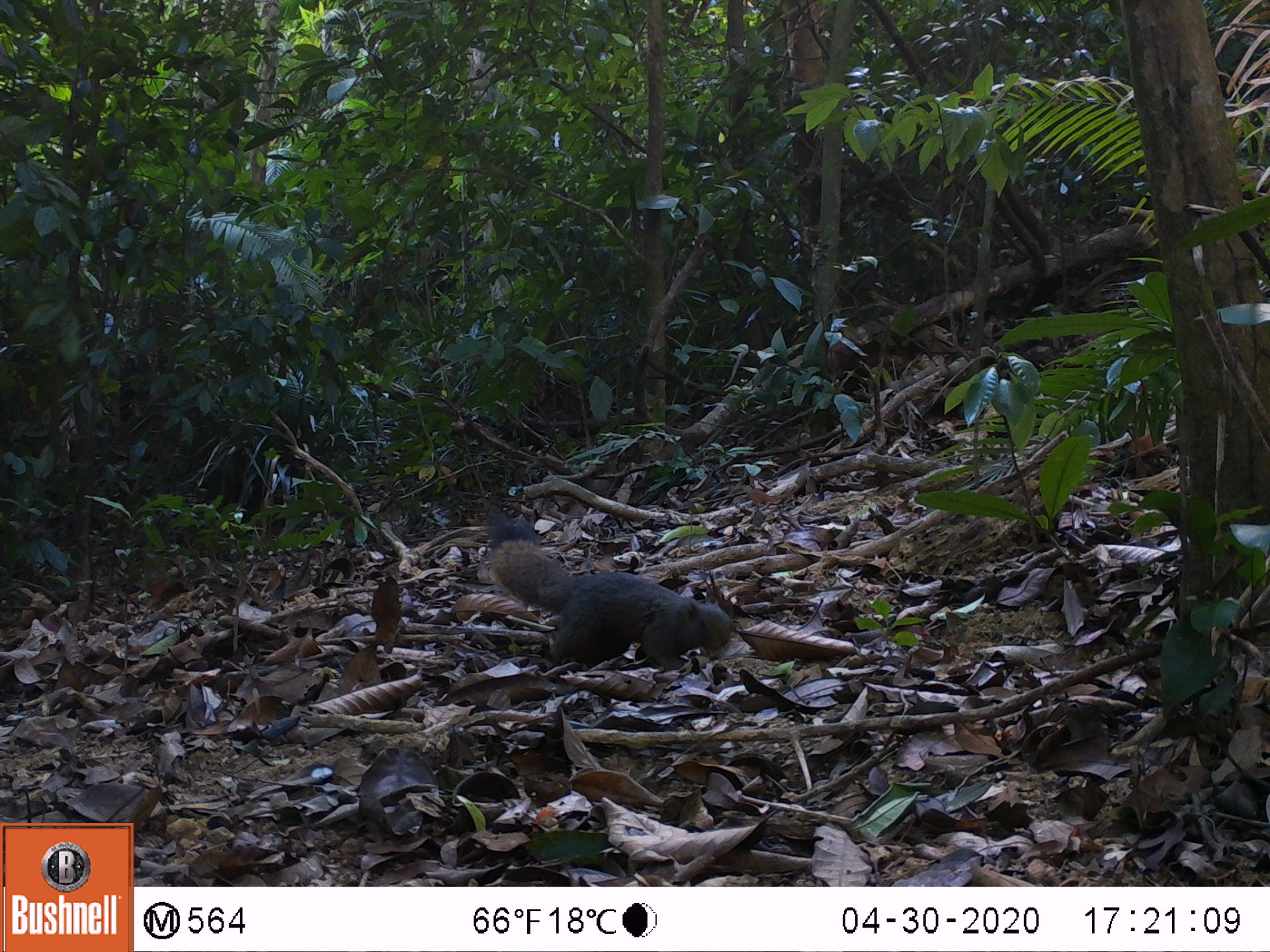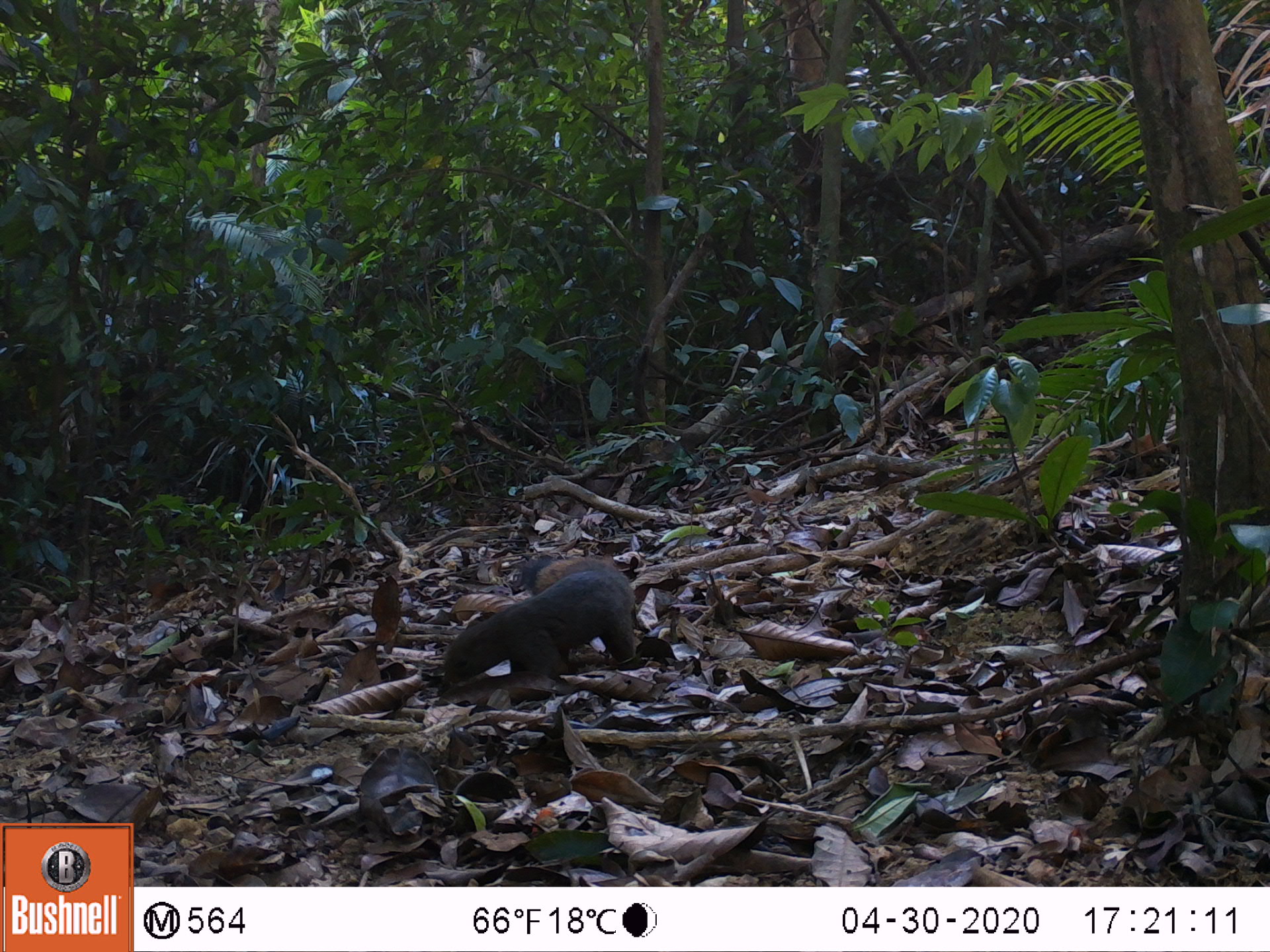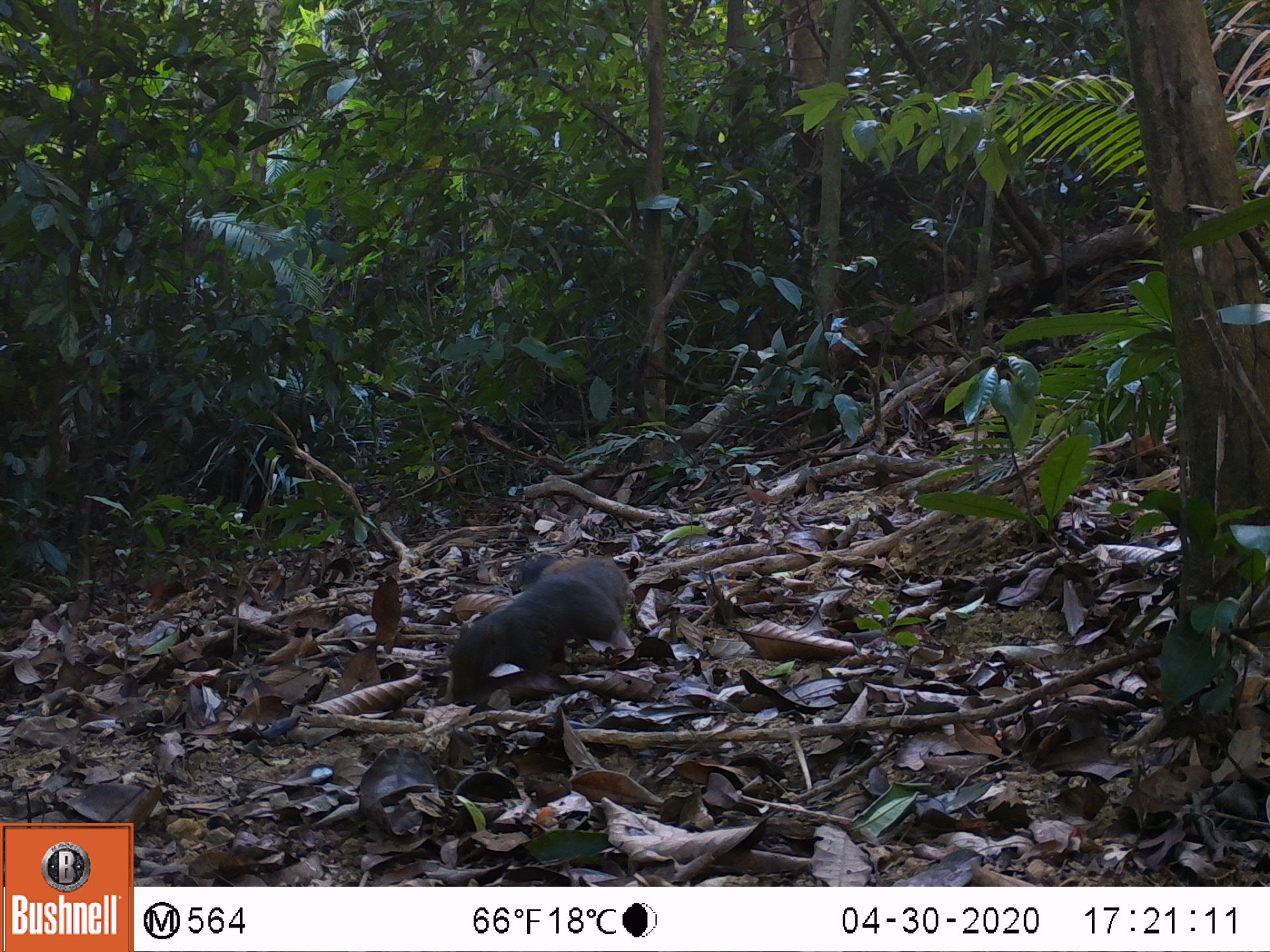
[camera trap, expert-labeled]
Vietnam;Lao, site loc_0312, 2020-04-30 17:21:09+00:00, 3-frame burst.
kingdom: Animalia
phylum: Chordata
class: Mammalia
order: Rodentia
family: Sciuridae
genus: Callosciurus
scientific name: Callosciurus erythraeus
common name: pallas's squirrel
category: pallass squirrel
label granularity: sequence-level